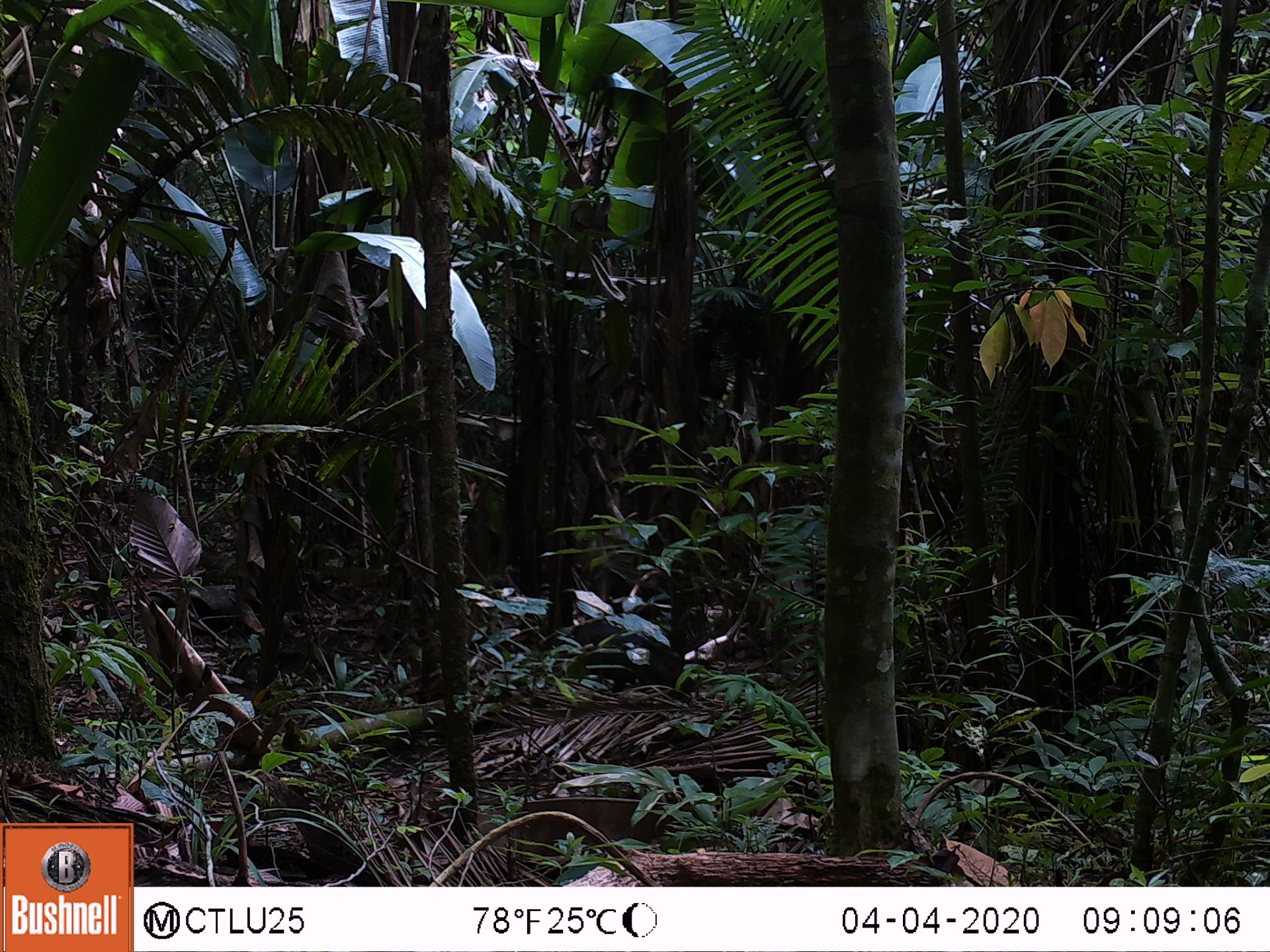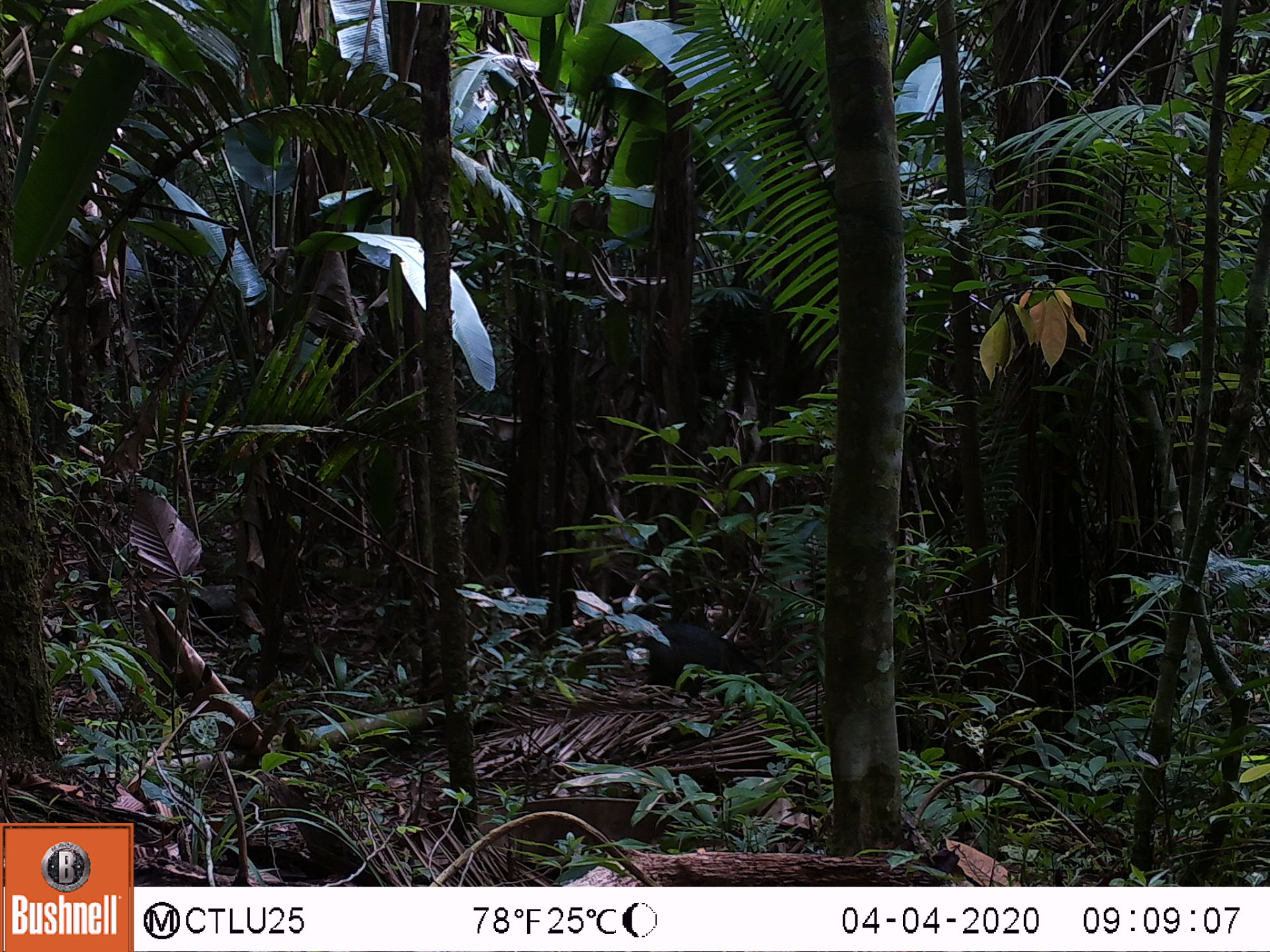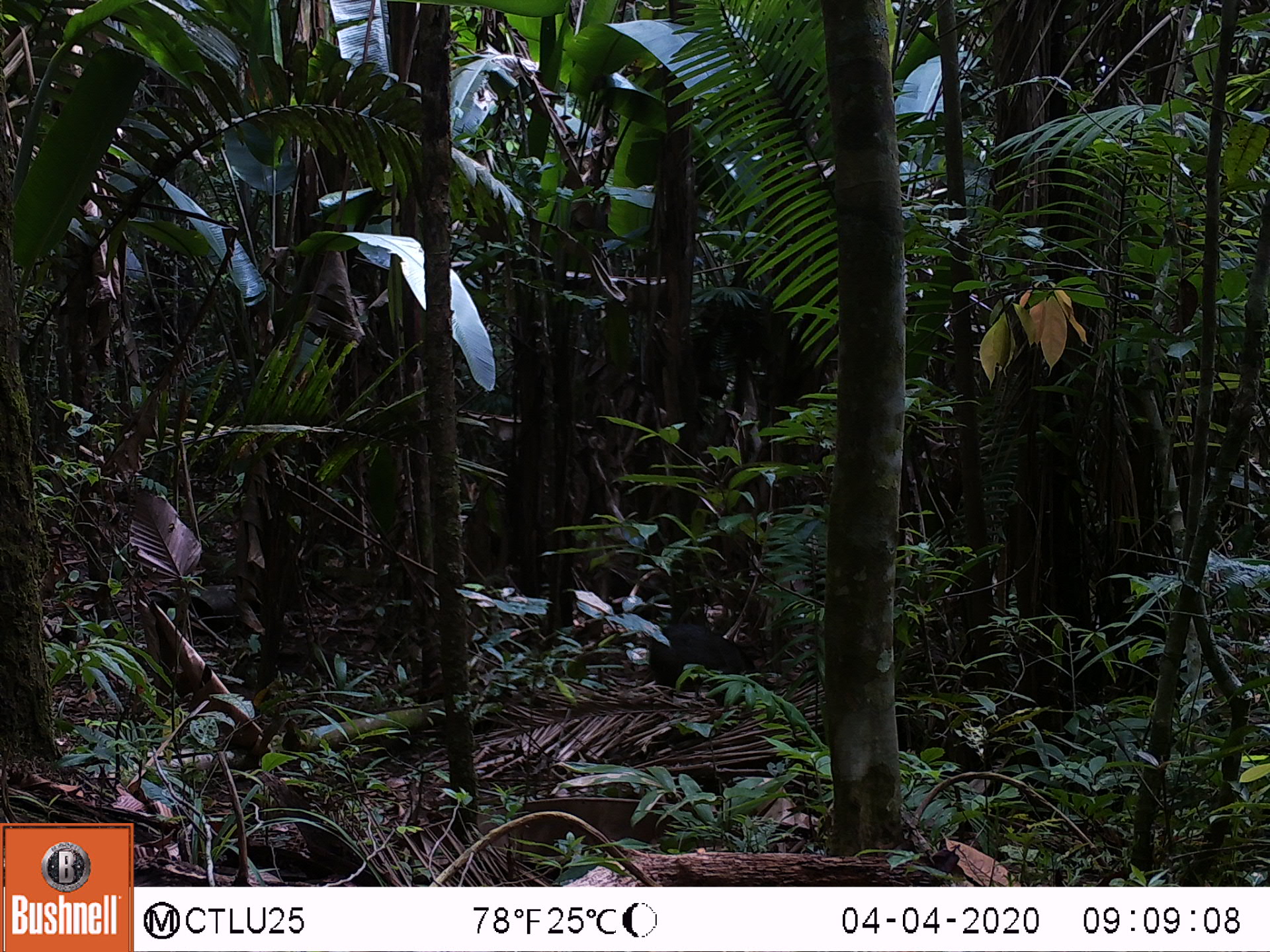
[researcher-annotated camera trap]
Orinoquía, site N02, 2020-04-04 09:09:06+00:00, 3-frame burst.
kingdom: Animalia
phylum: Chordata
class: Mammalia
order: Artiodactyla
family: Tayassuidae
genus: Pecari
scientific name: Pecari tajacu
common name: collared peccary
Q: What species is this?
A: Collared peccary (Pecari tajacu).